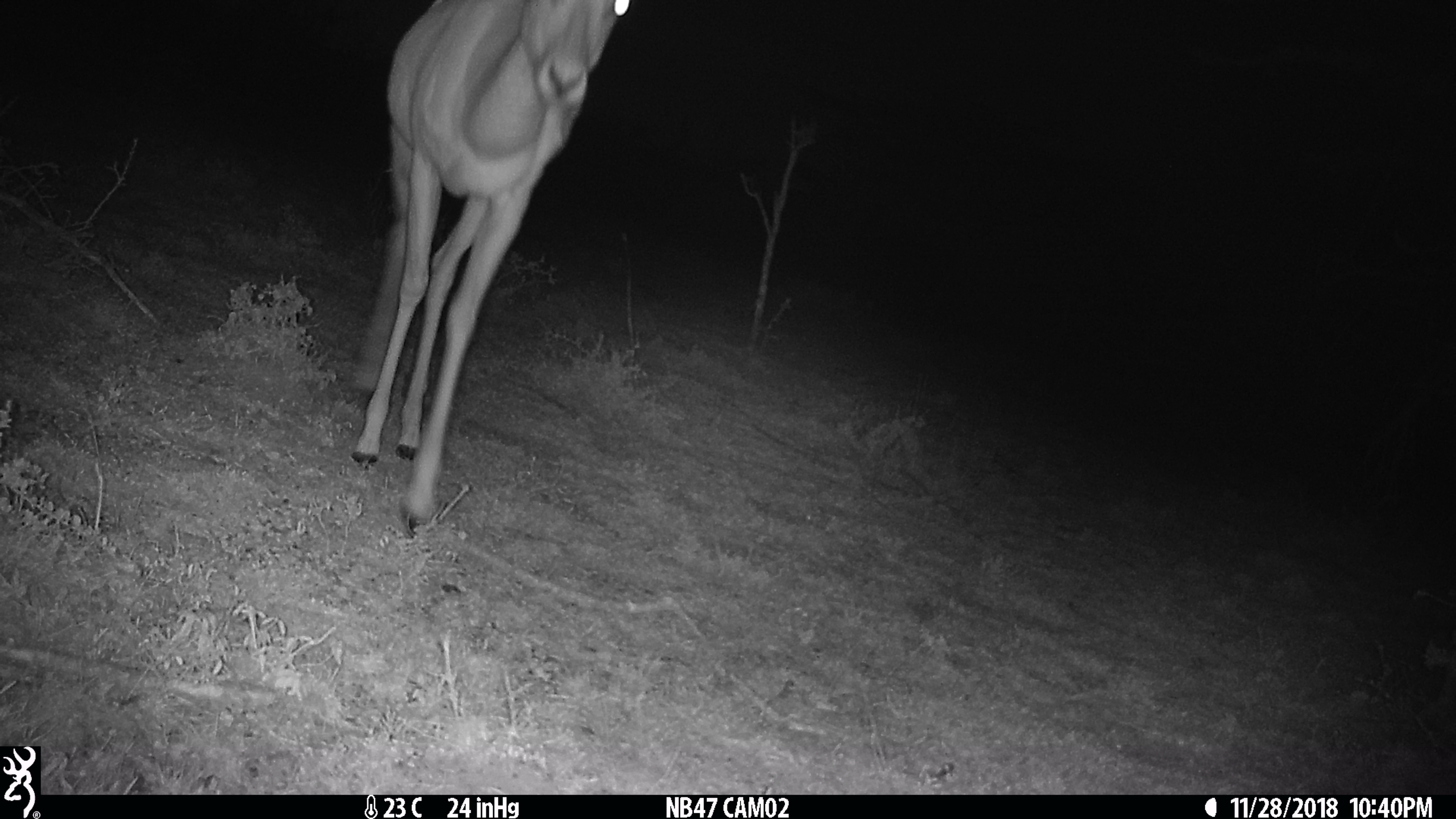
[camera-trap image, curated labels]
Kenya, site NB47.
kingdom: Animalia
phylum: Chordata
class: Mammalia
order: Artiodactyla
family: Bovidae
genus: Aepyceros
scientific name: Aepyceros melampus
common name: impala